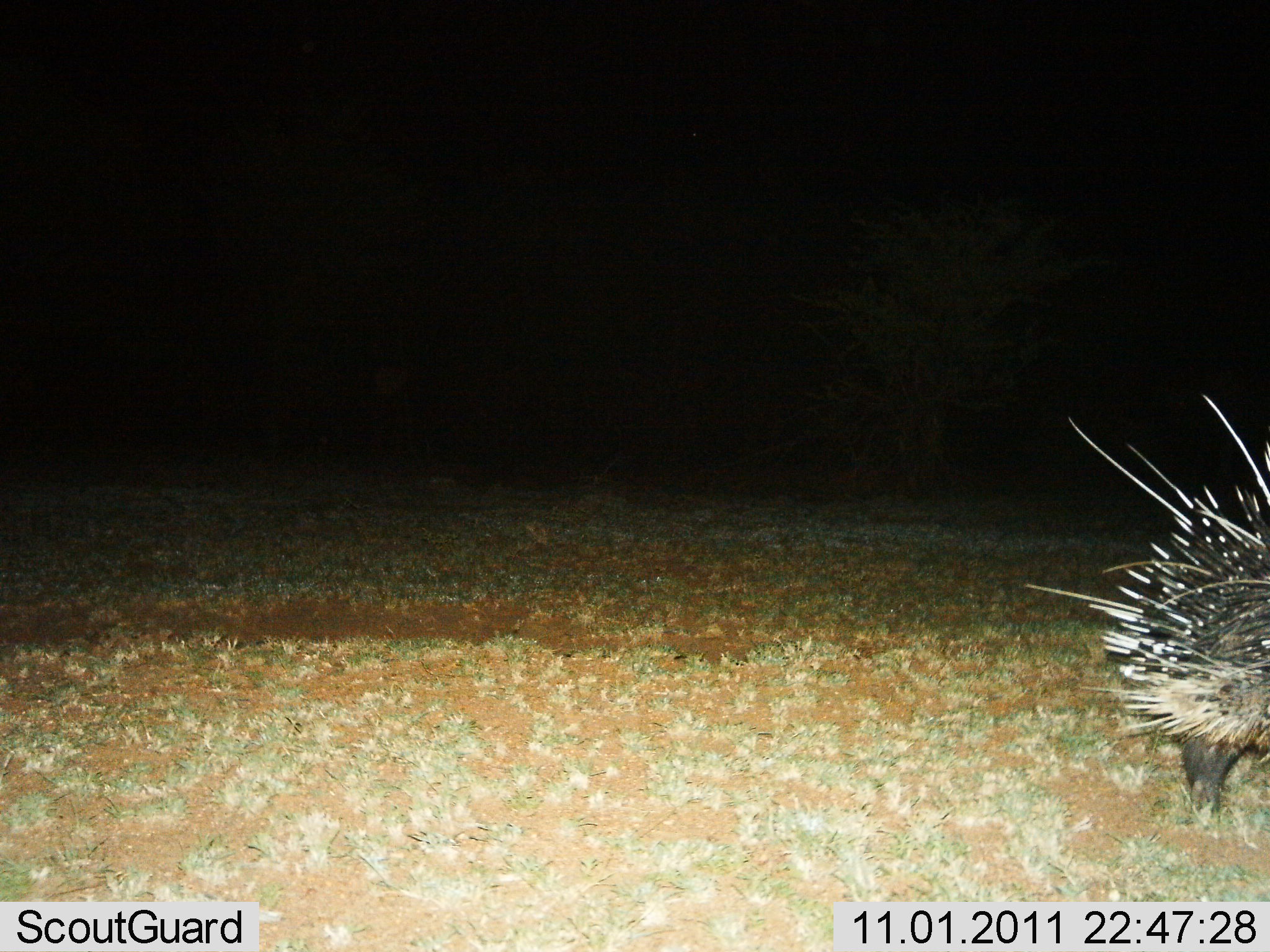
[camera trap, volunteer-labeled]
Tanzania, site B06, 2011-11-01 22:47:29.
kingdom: Animalia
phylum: Chordata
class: Mammalia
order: Rodentia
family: Hystricidae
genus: Hystrix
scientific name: Hystrix cristata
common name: crested porcupine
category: porcupine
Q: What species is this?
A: Porcupine (crested porcupine) (Hystrix cristata).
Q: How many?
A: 1.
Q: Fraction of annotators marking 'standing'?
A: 86%.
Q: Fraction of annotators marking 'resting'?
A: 0%.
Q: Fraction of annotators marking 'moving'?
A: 14%.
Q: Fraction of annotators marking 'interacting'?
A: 0%.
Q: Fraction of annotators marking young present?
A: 0%.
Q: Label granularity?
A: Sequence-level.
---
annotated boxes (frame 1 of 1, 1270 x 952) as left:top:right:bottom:
animal: 1020:395:1270:838